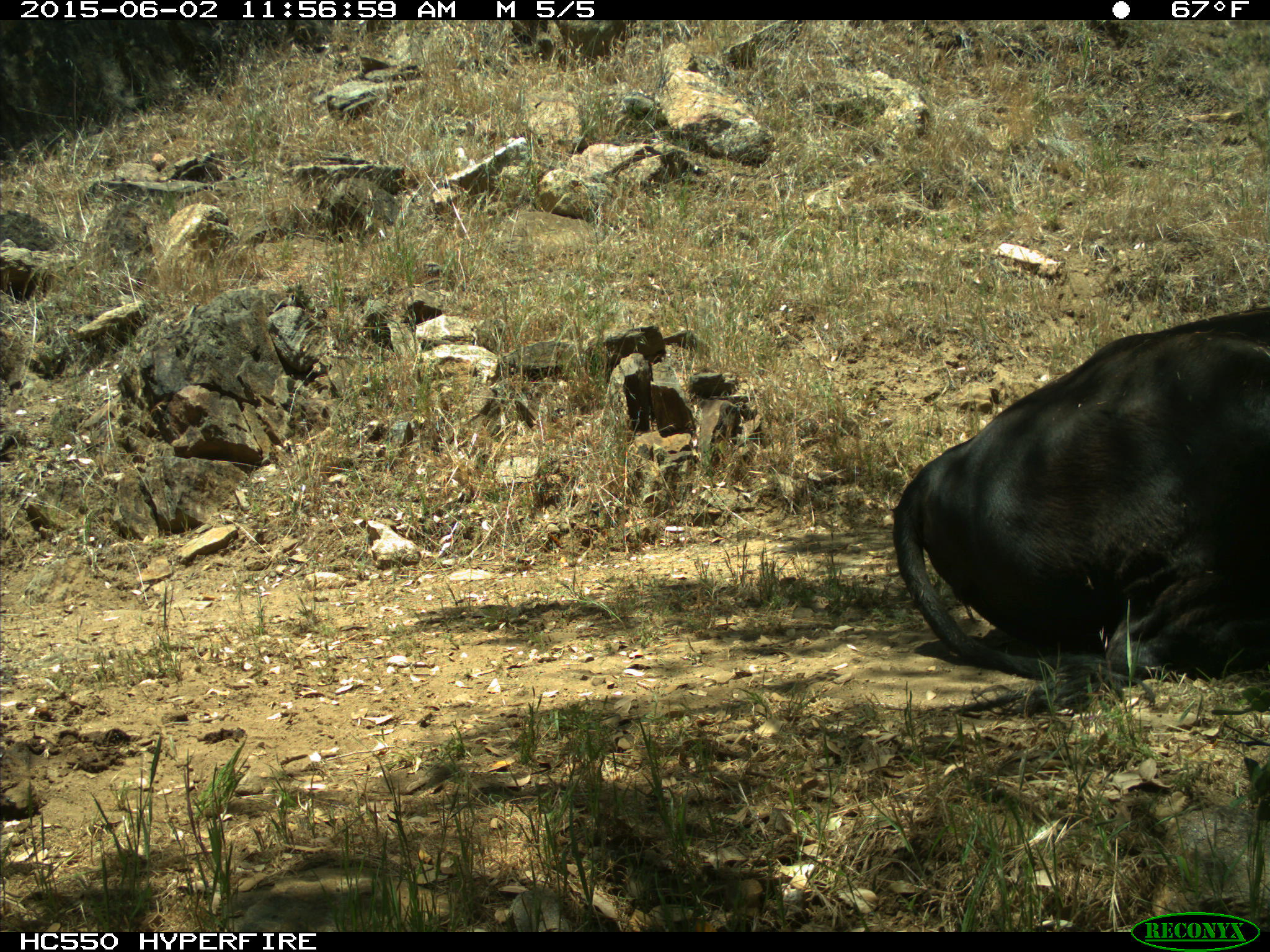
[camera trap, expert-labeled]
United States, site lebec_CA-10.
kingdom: Animalia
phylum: Chordata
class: Mammalia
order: Artiodactyla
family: Bovidae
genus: Bos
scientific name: Bos taurus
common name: domestic cow